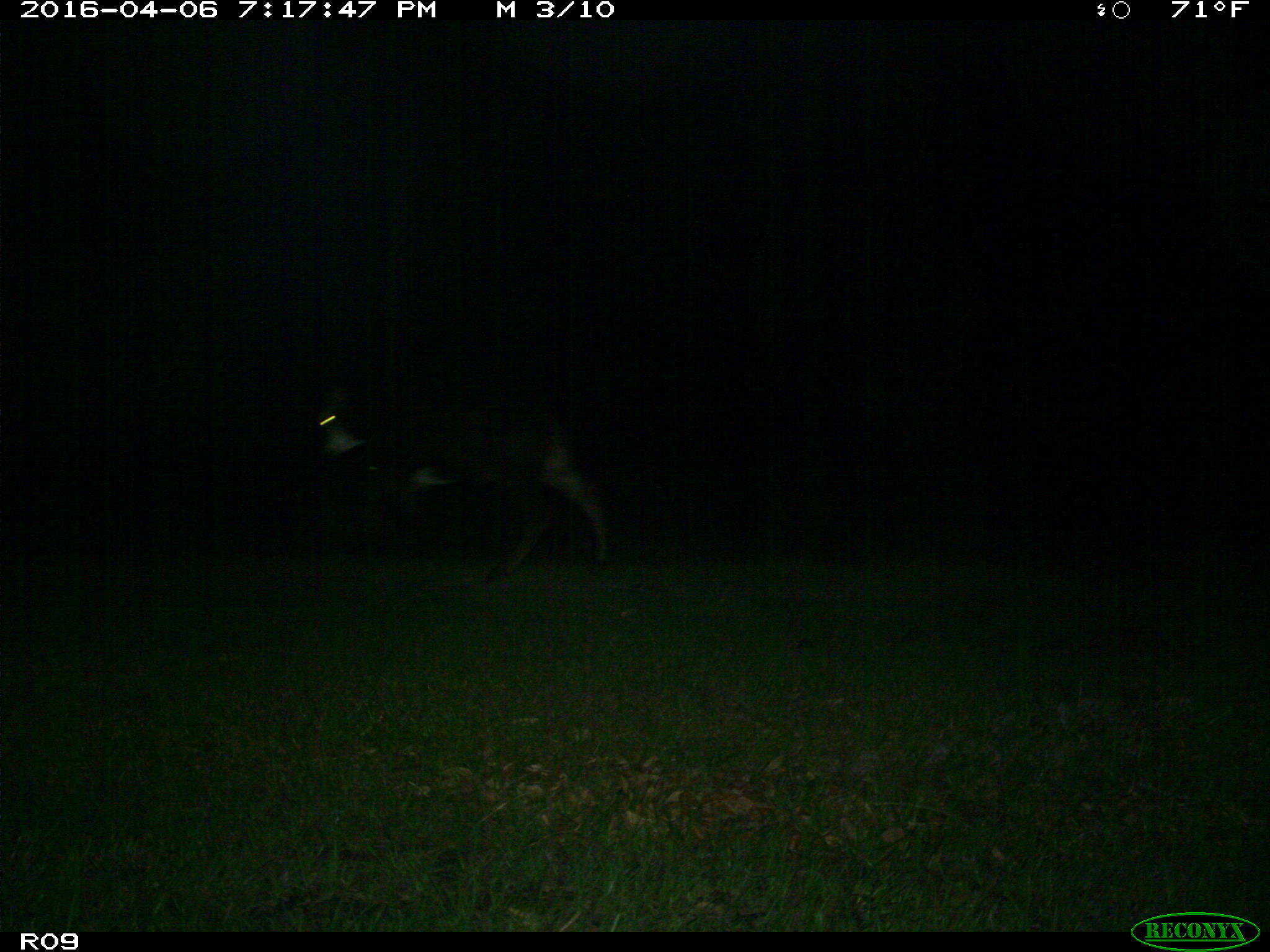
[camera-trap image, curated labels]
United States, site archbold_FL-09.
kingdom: Animalia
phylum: Chordata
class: Mammalia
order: Artiodactyla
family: Bovidae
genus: Bos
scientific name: Bos taurus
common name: domestic cow